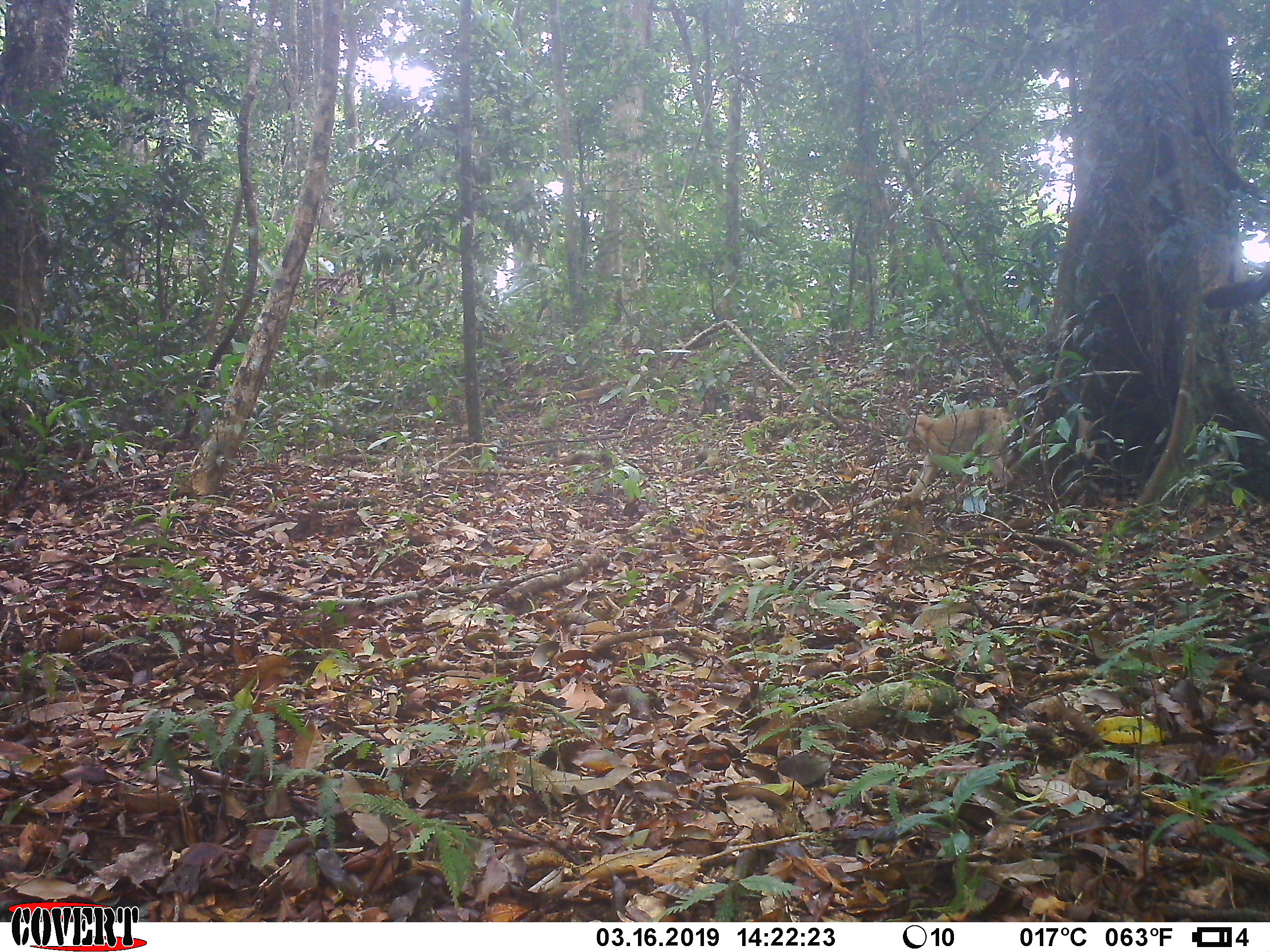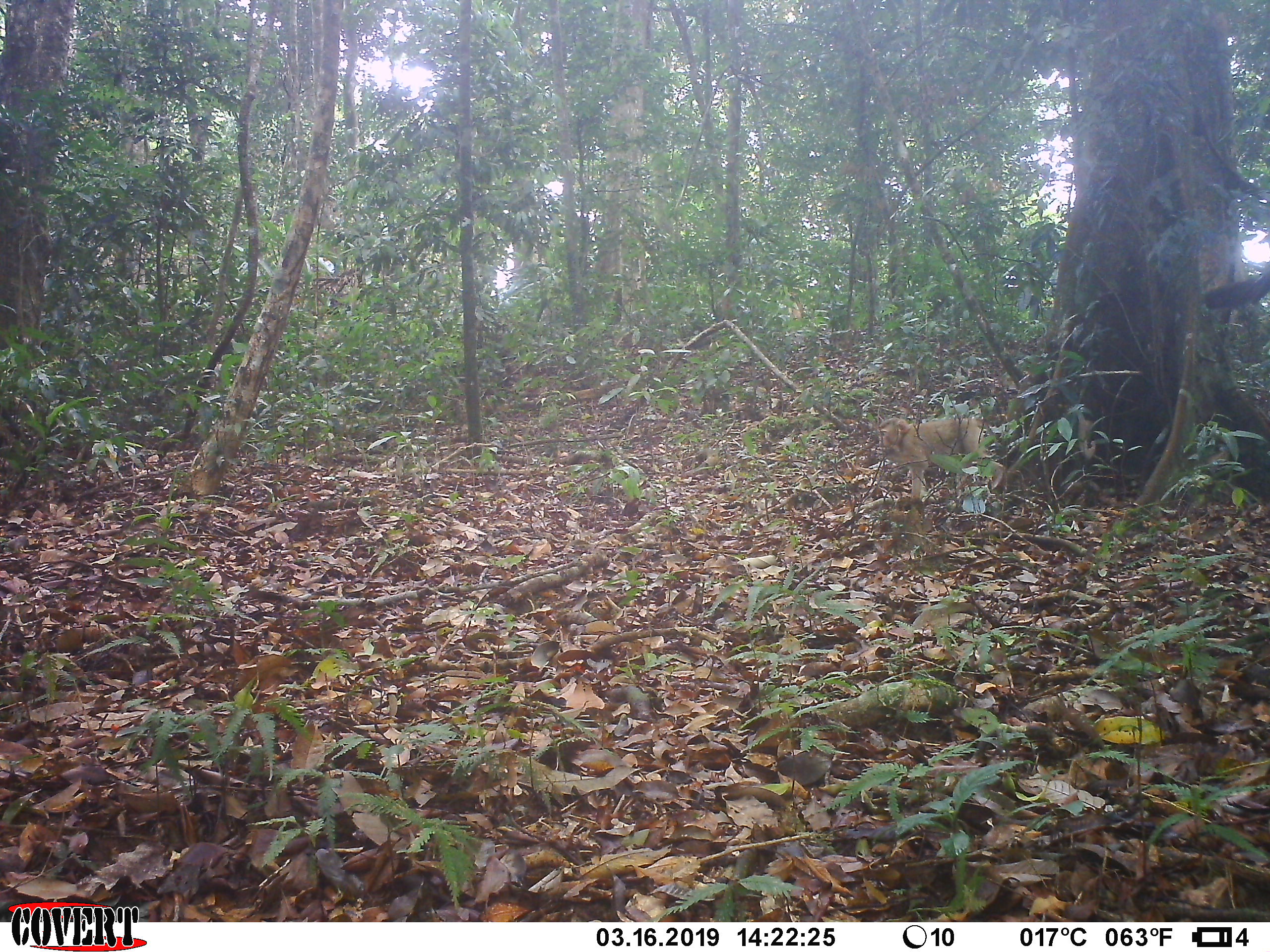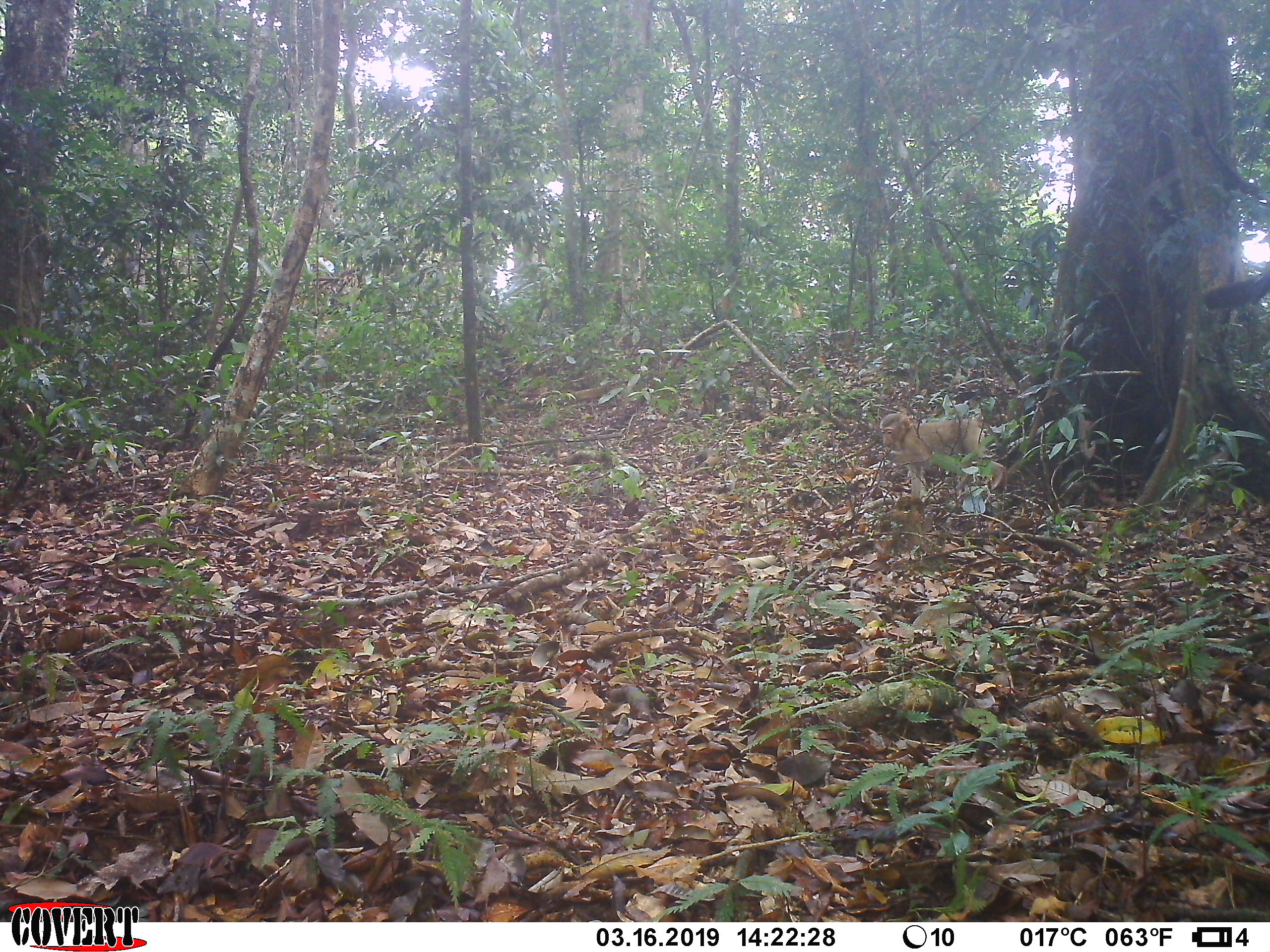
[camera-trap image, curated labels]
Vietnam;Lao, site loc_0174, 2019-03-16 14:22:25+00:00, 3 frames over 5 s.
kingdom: Animalia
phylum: Chordata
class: Mammalia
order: Primates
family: Cercopithecidae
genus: Macaca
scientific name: Macaca nemestrina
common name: pig-tailed macaque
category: pig tailed macaque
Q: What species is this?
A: Pig tailed macaque (pig-tailed macaque) (Macaca nemestrina).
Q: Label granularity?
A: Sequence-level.